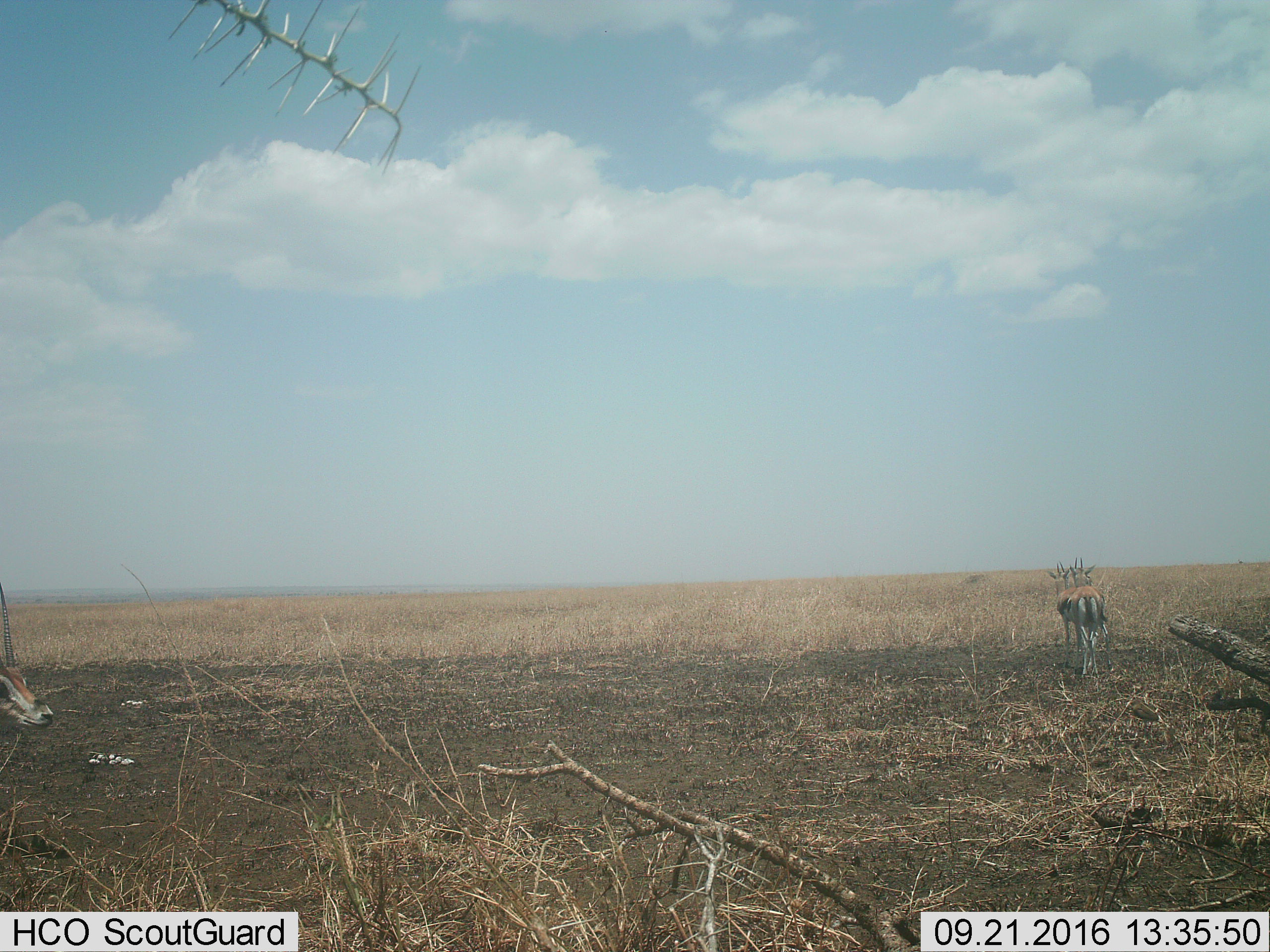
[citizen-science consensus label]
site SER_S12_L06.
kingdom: Animalia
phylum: Chordata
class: Mammalia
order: Artiodactyla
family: Bovidae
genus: Eudorcas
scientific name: Eudorcas thomsonii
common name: thomson's gazelle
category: gazellethomsons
Gazellethomsons (thomson's gazelle) (Eudorcas thomsonii), count 3. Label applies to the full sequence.